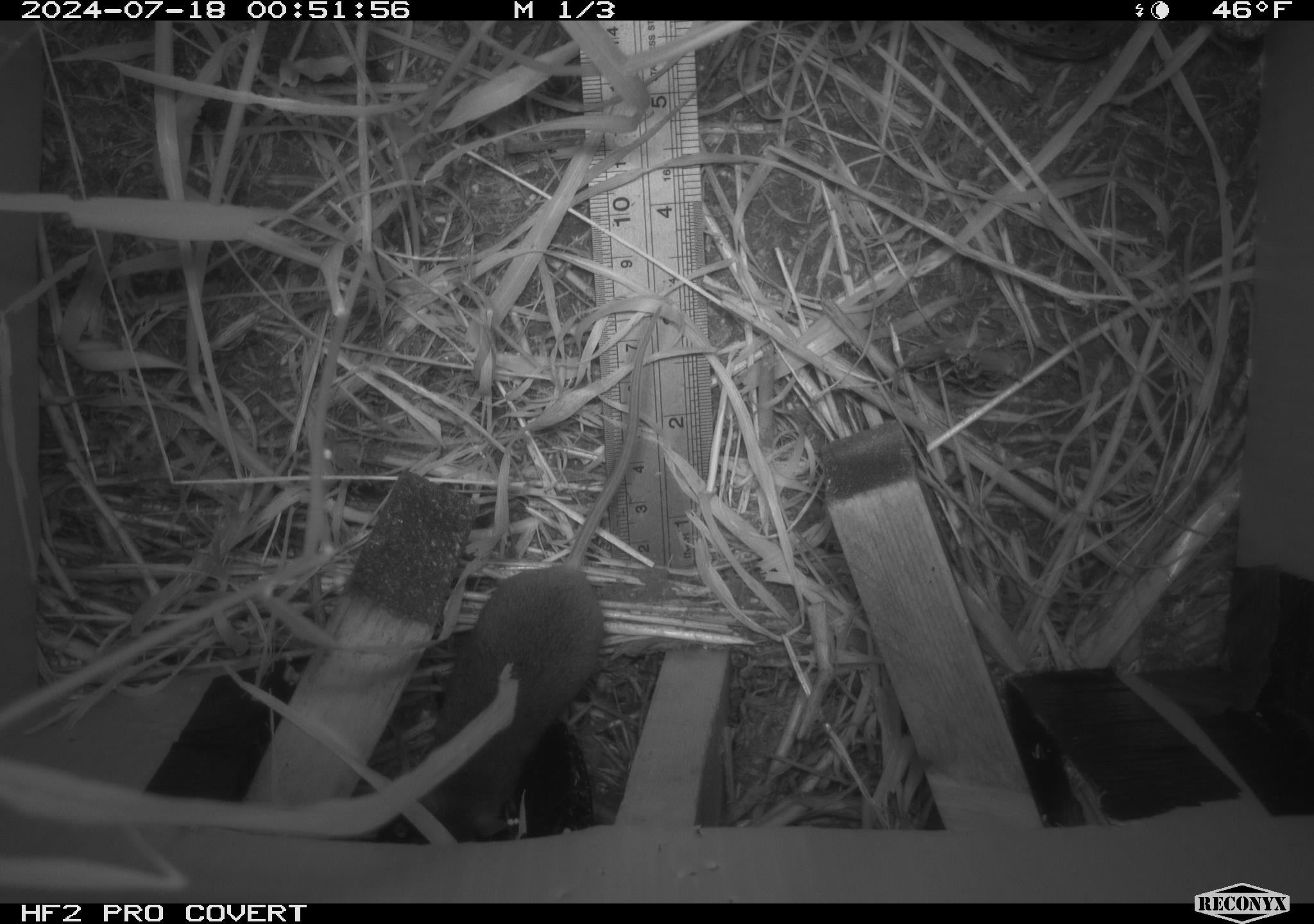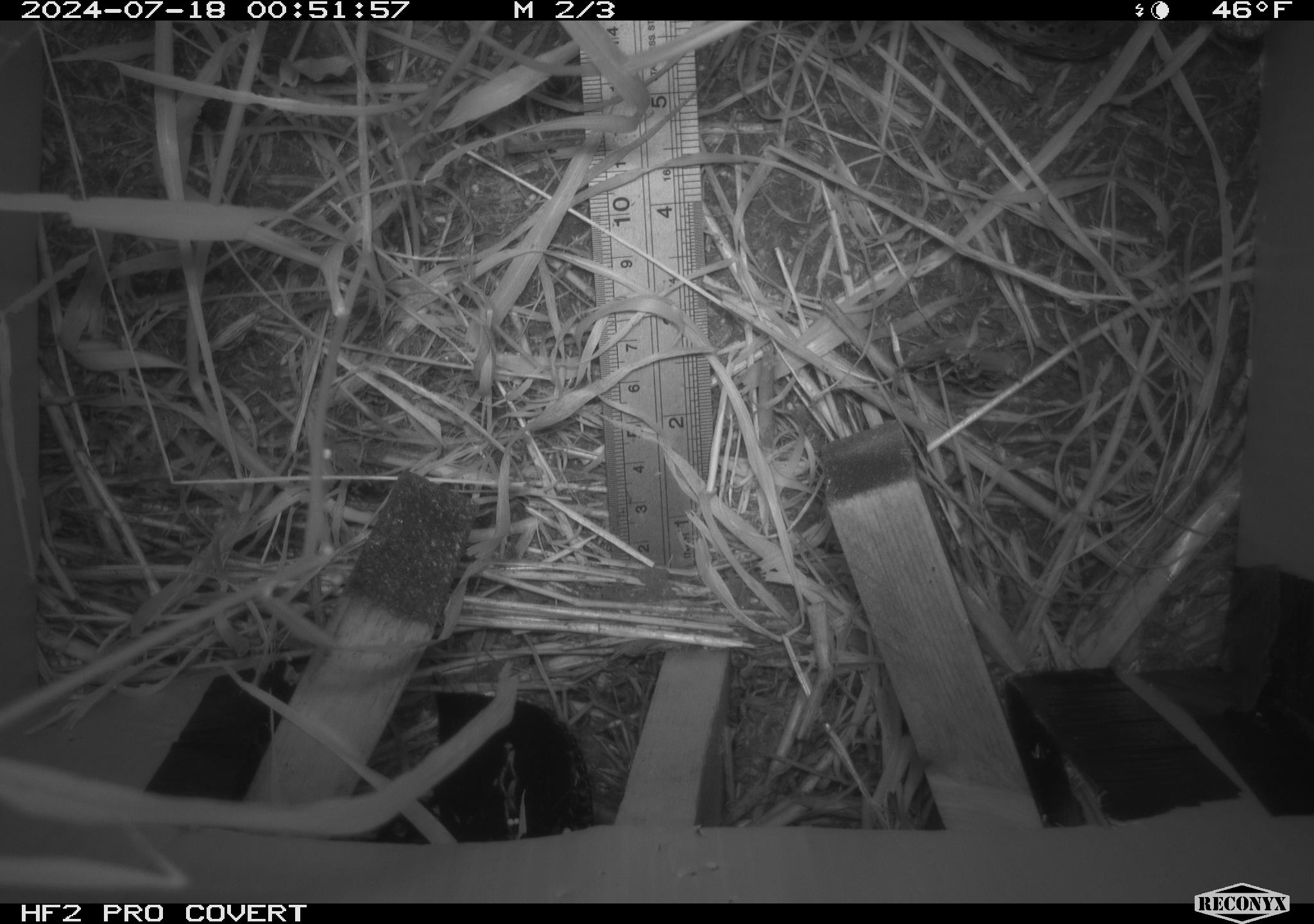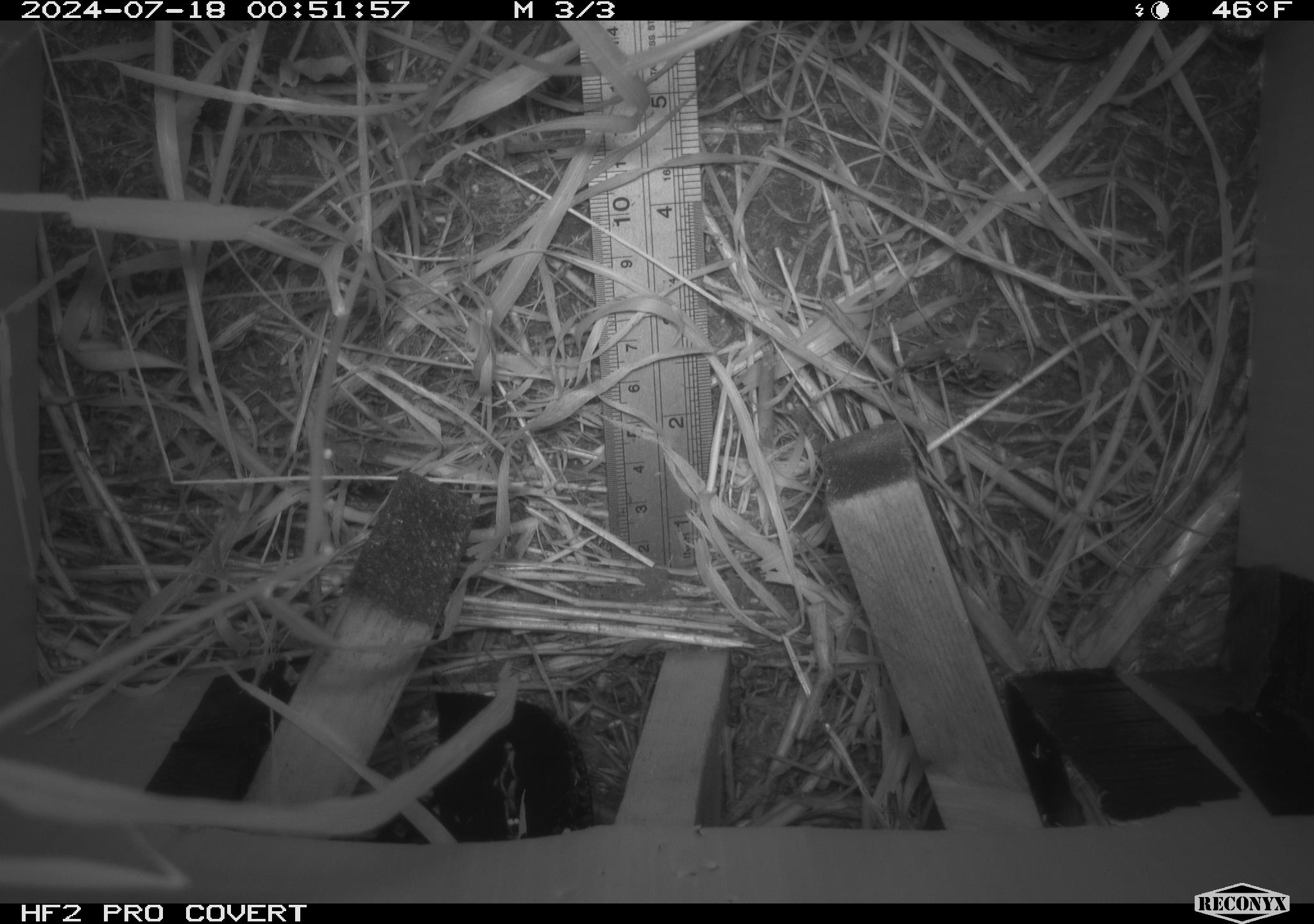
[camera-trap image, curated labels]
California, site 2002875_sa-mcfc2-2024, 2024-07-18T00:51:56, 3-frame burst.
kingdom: Animalia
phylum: Chordata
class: Mammalia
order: Rodentia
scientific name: Rodentia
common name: rodent